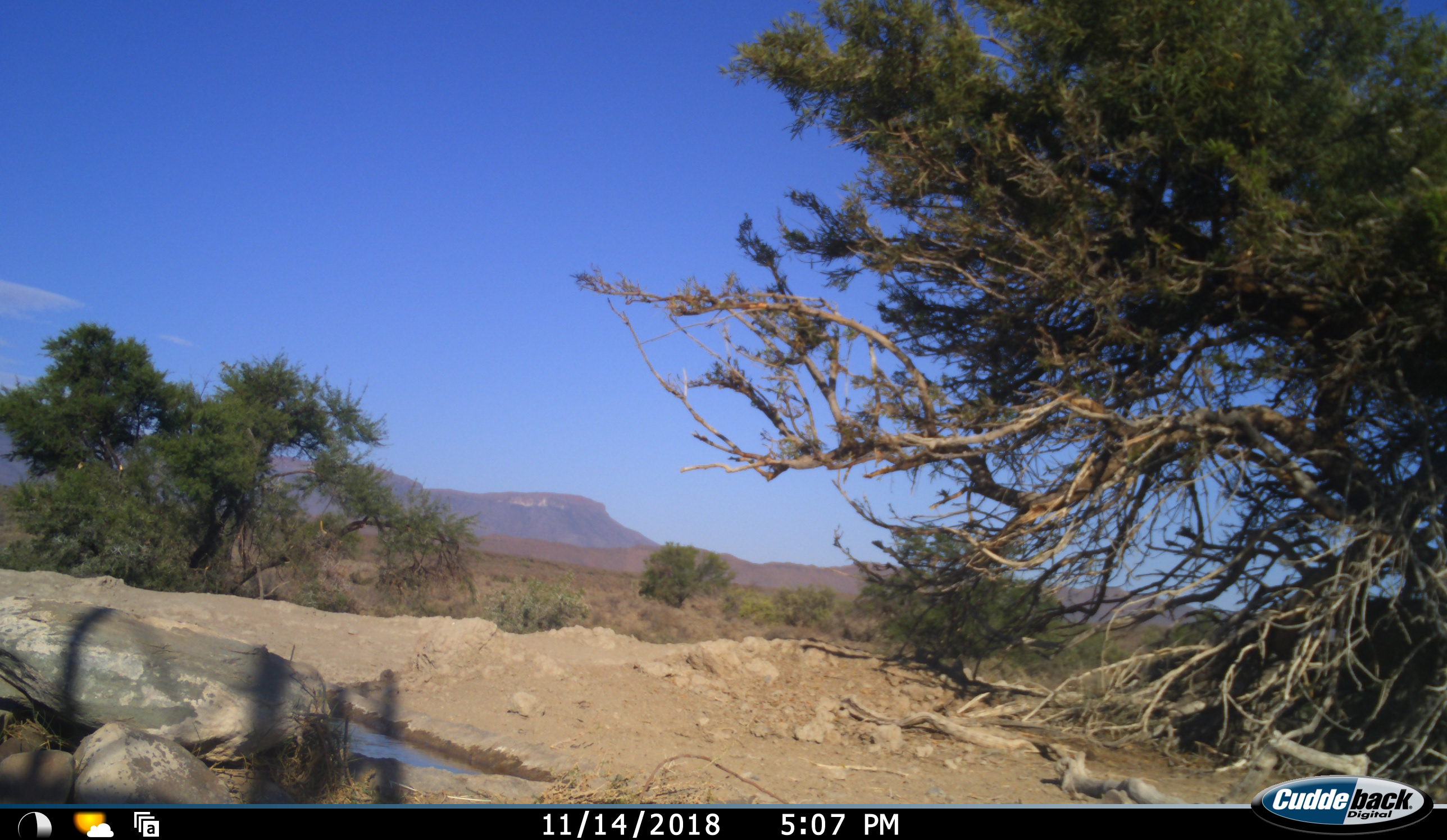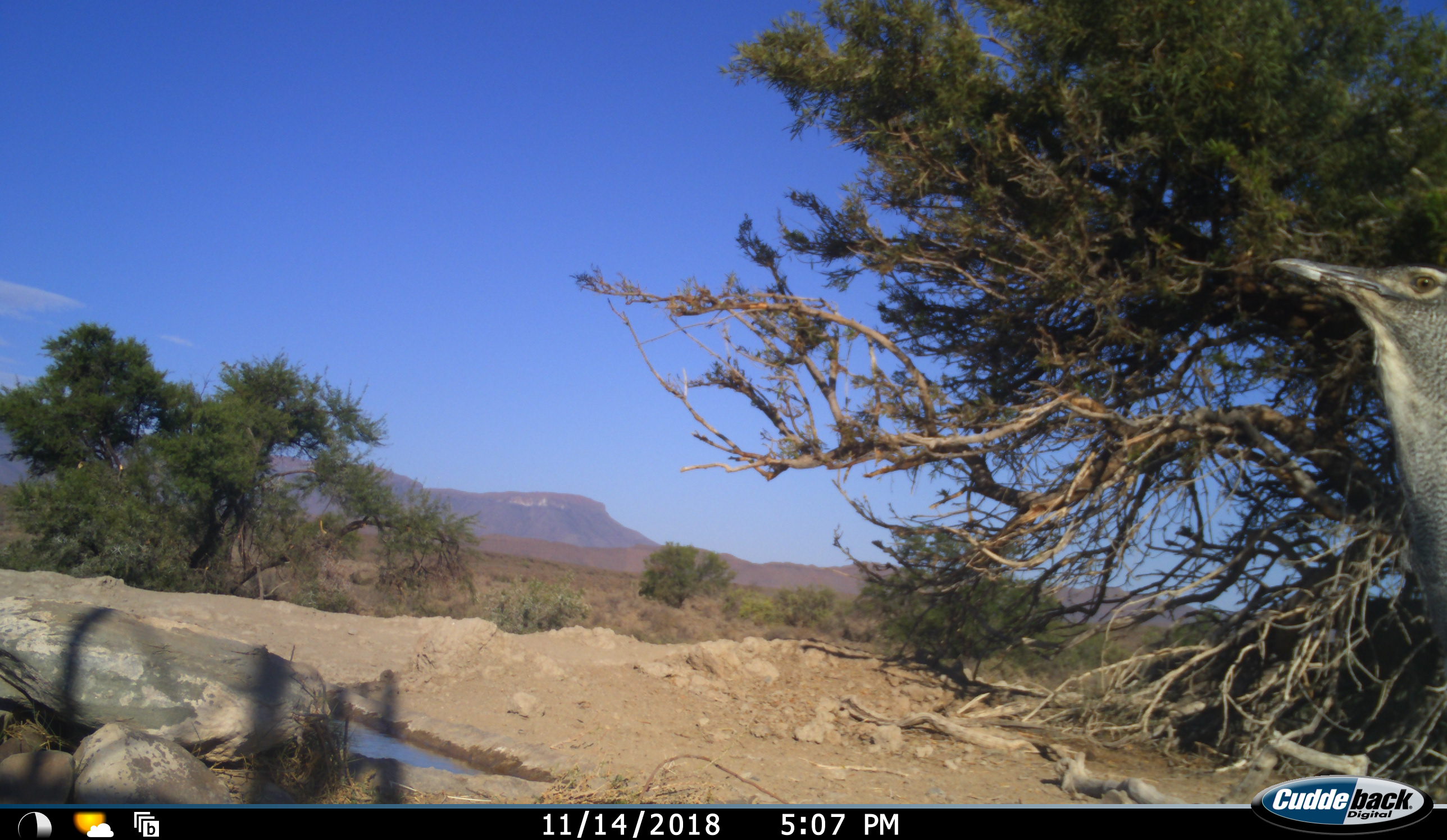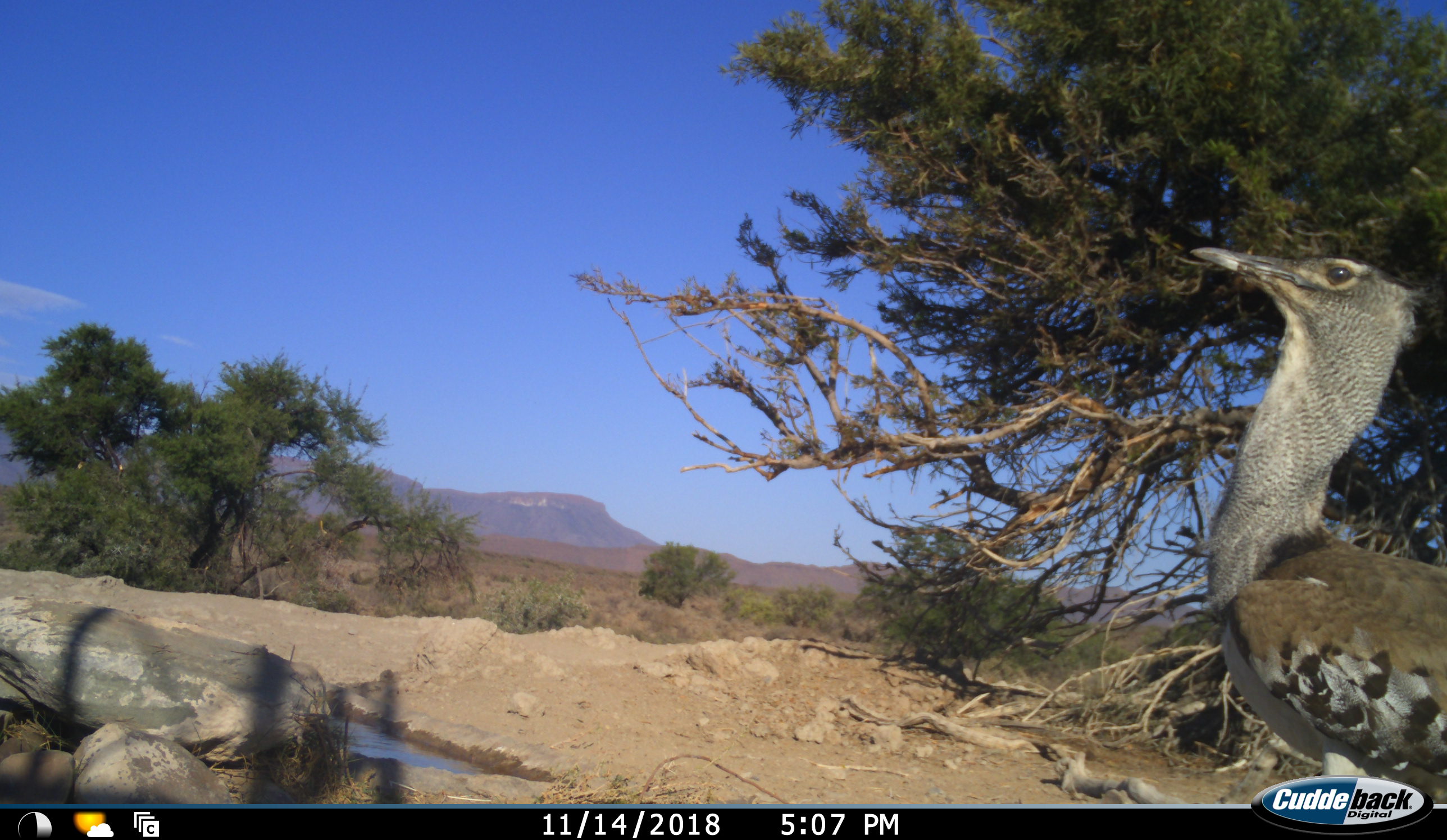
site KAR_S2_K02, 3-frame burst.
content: unidentified animal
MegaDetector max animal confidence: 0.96